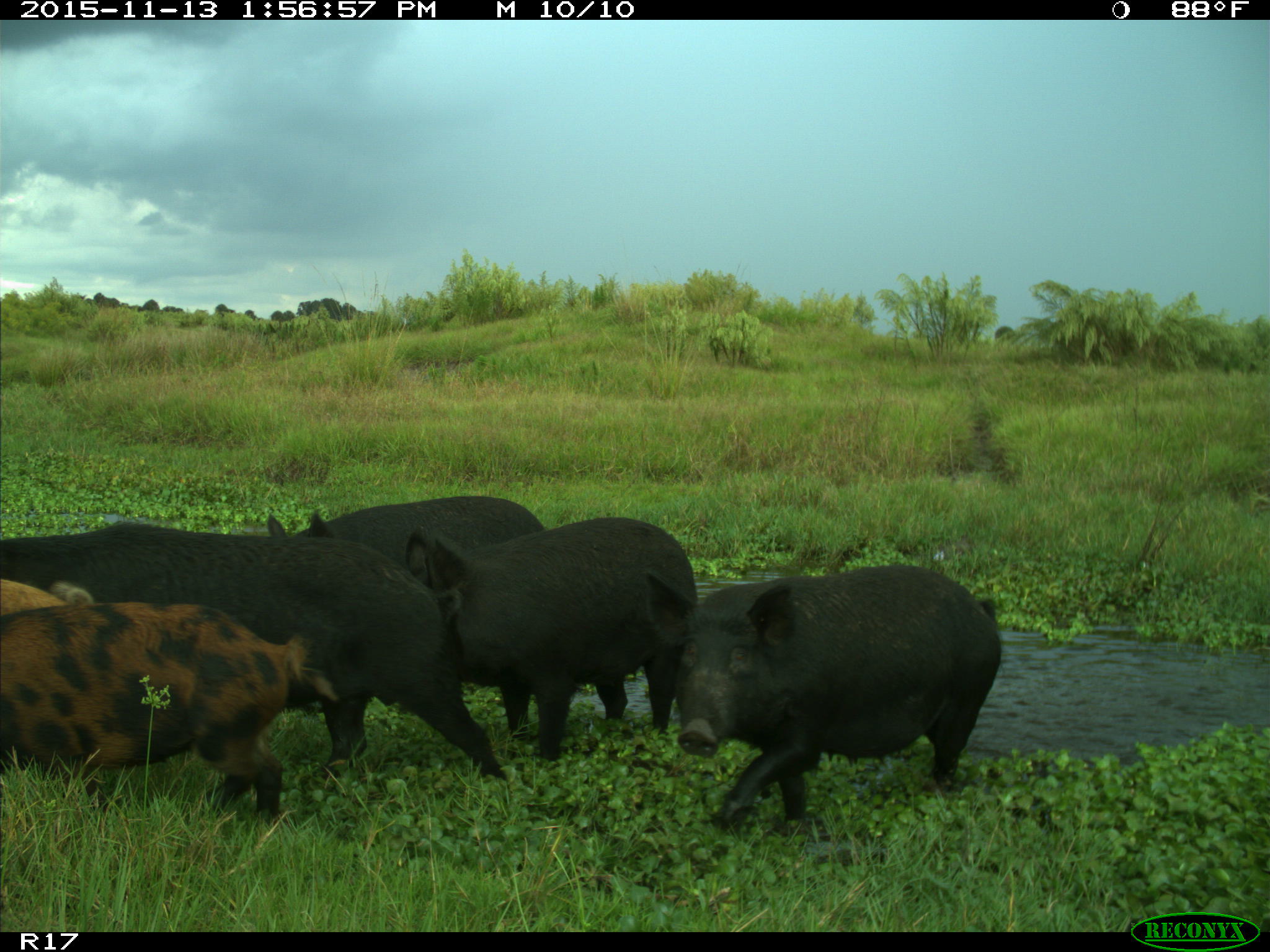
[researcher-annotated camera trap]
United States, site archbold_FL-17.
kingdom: Animalia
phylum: Chordata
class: Mammalia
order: Artiodactyla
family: Suidae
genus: Sus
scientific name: Sus scrofa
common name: wild boar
Sus scrofa (wild boar).